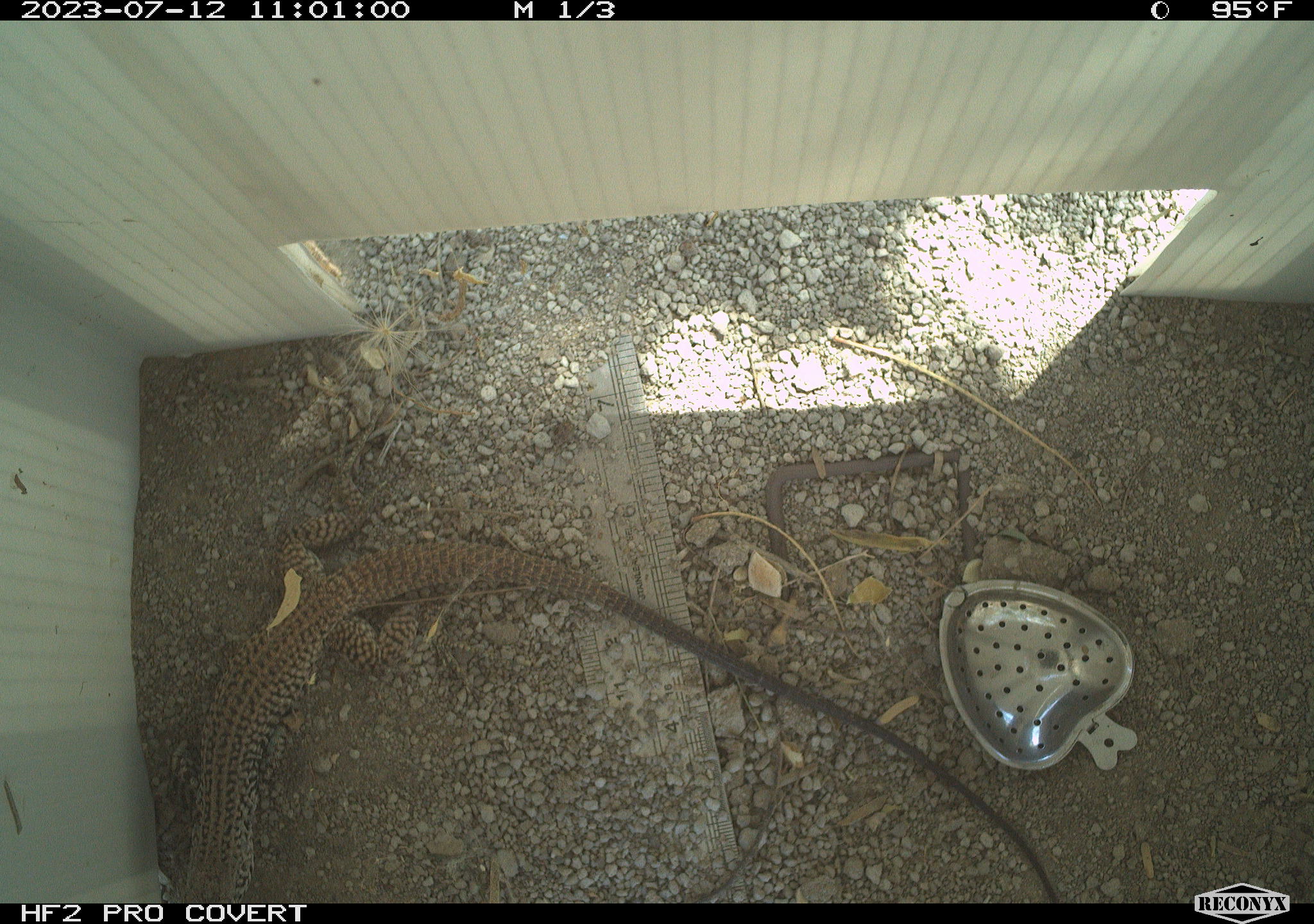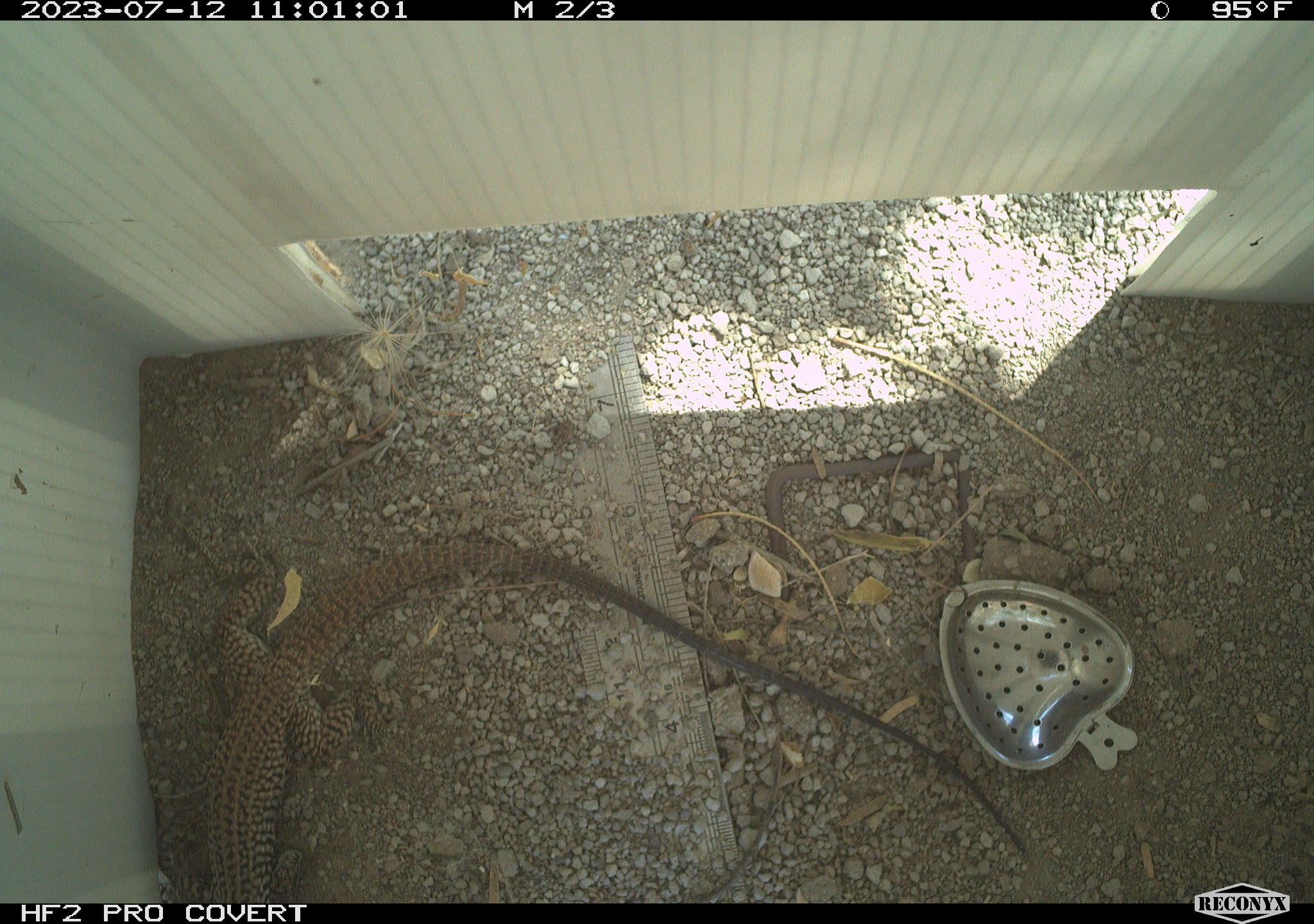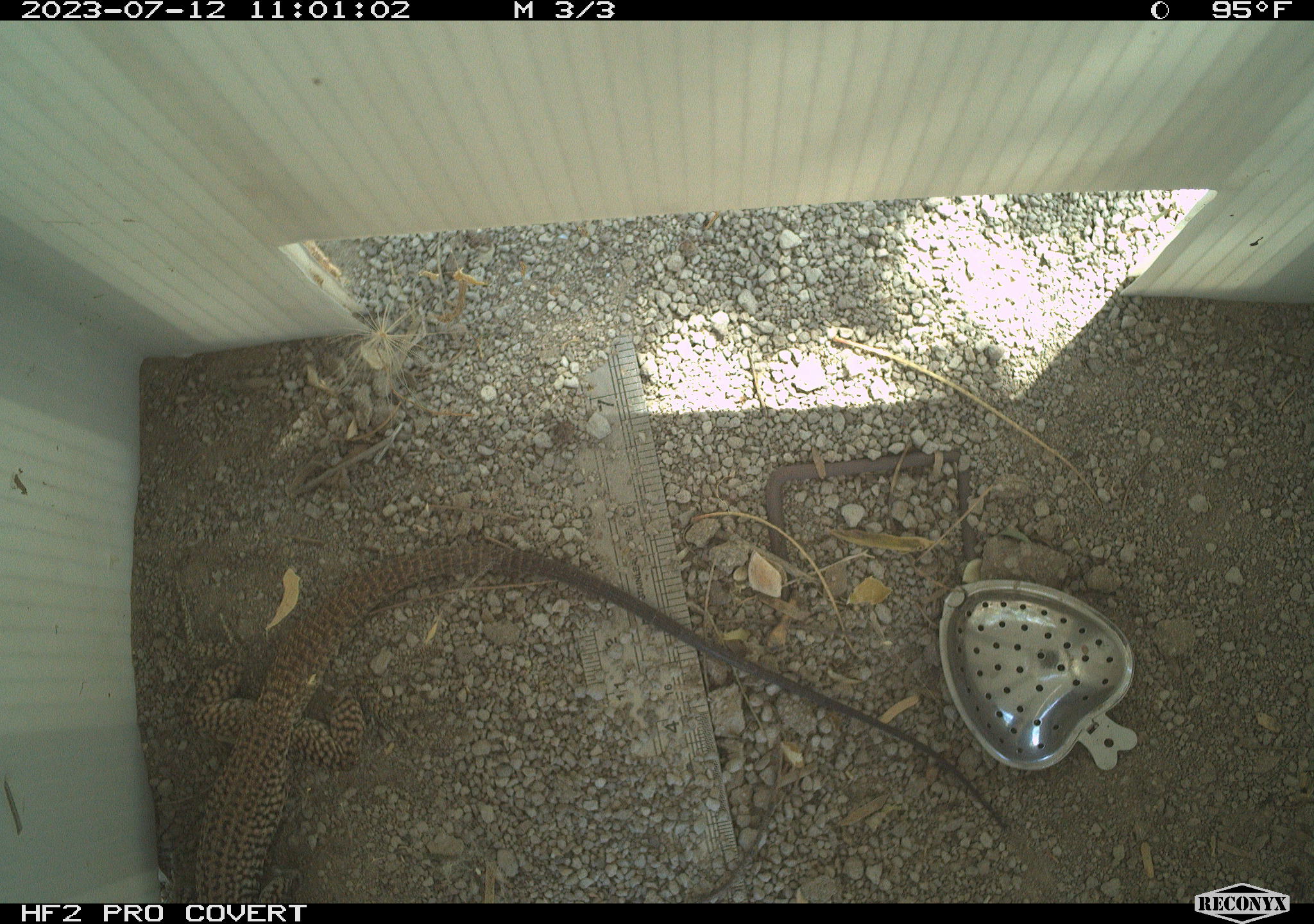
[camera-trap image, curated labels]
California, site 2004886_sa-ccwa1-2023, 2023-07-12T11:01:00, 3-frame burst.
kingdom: Animalia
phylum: Chordata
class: Reptilia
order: Squamata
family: Teiidae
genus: Aspidoscelis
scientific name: Aspidoscelis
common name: whiptail lizards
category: aspidoscelis species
Aspidoscelis species (whiptail lizards) (Aspidoscelis).